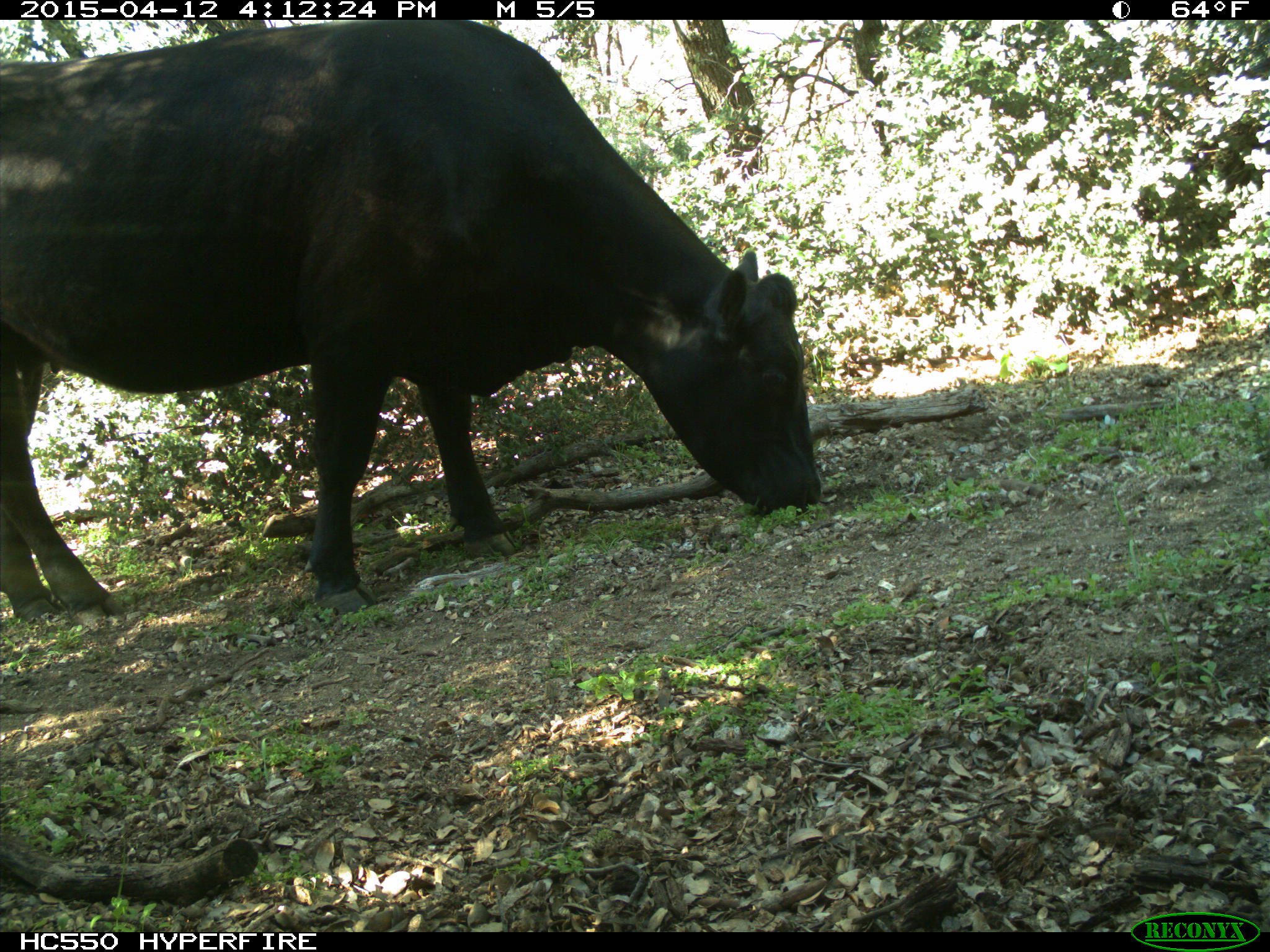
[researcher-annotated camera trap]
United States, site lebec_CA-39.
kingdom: Animalia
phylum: Chordata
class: Mammalia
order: Artiodactyla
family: Bovidae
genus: Bos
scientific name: Bos taurus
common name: domestic cow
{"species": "Bos taurus (domestic cow)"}